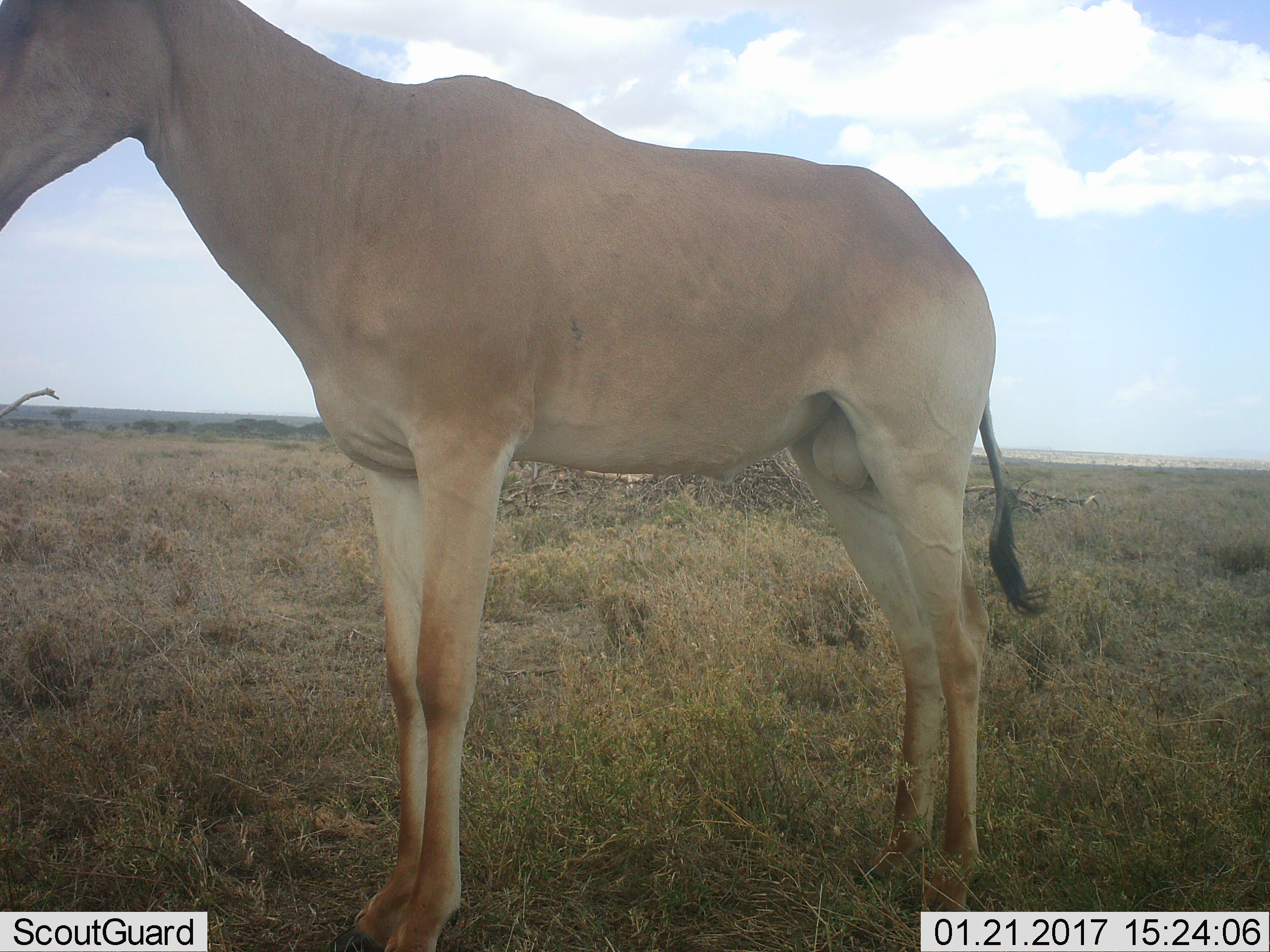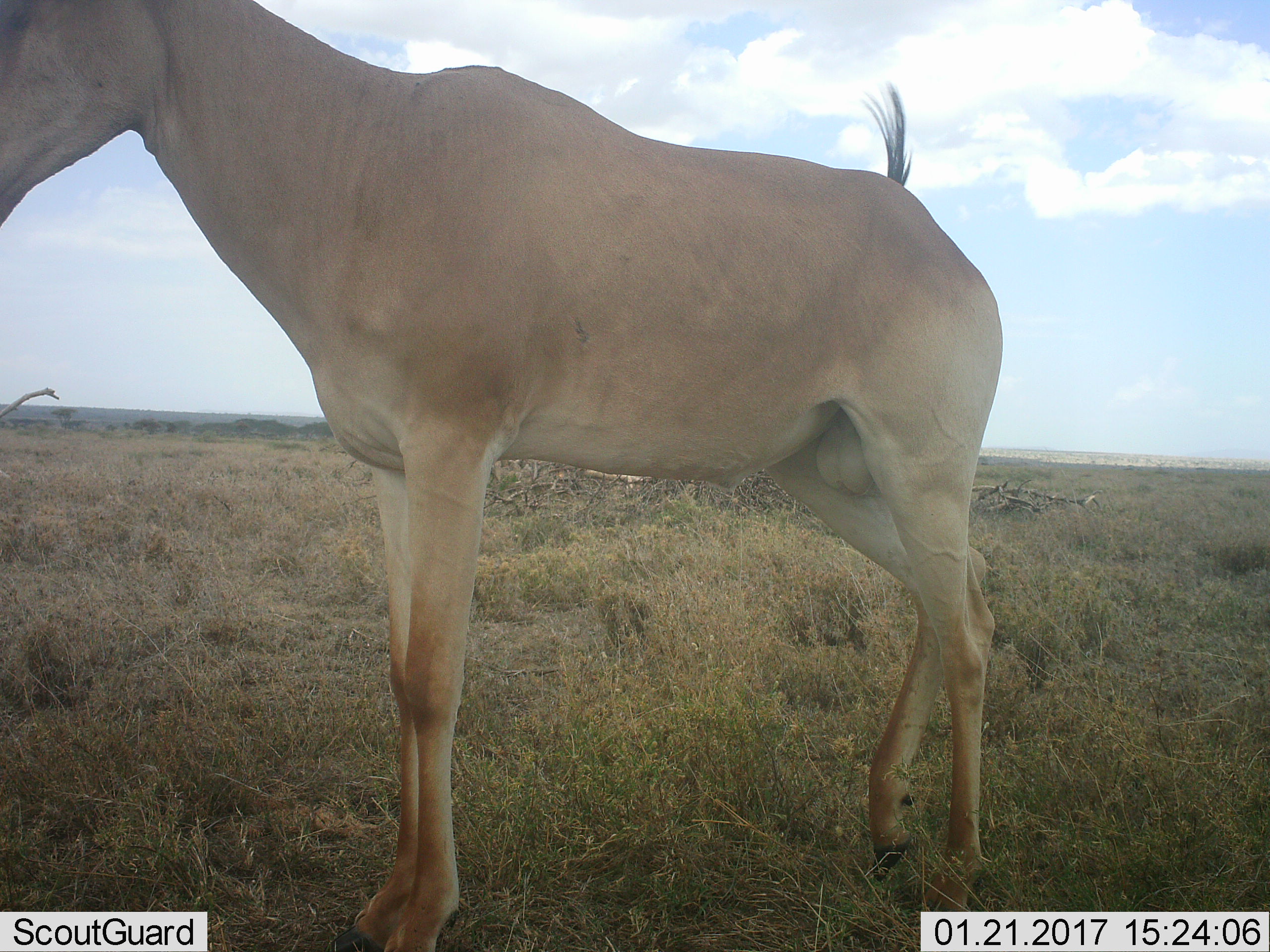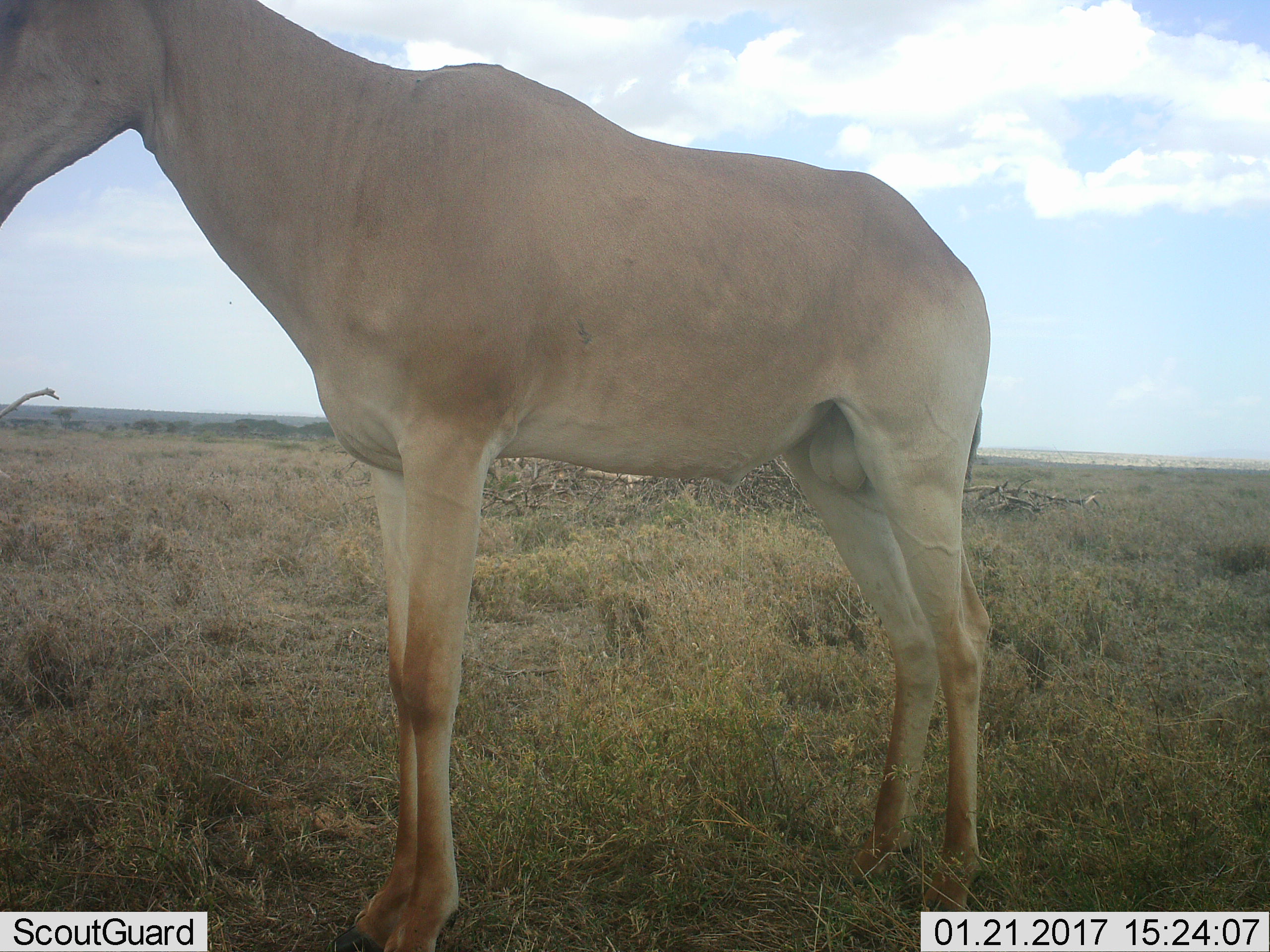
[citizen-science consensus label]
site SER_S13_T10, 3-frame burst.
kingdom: Animalia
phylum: Chordata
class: Mammalia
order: Artiodactyla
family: Bovidae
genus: Alcelaphus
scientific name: Alcelaphus buselaphus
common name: hartebeest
Hartebeest (Alcelaphus buselaphus), count 1. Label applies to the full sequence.